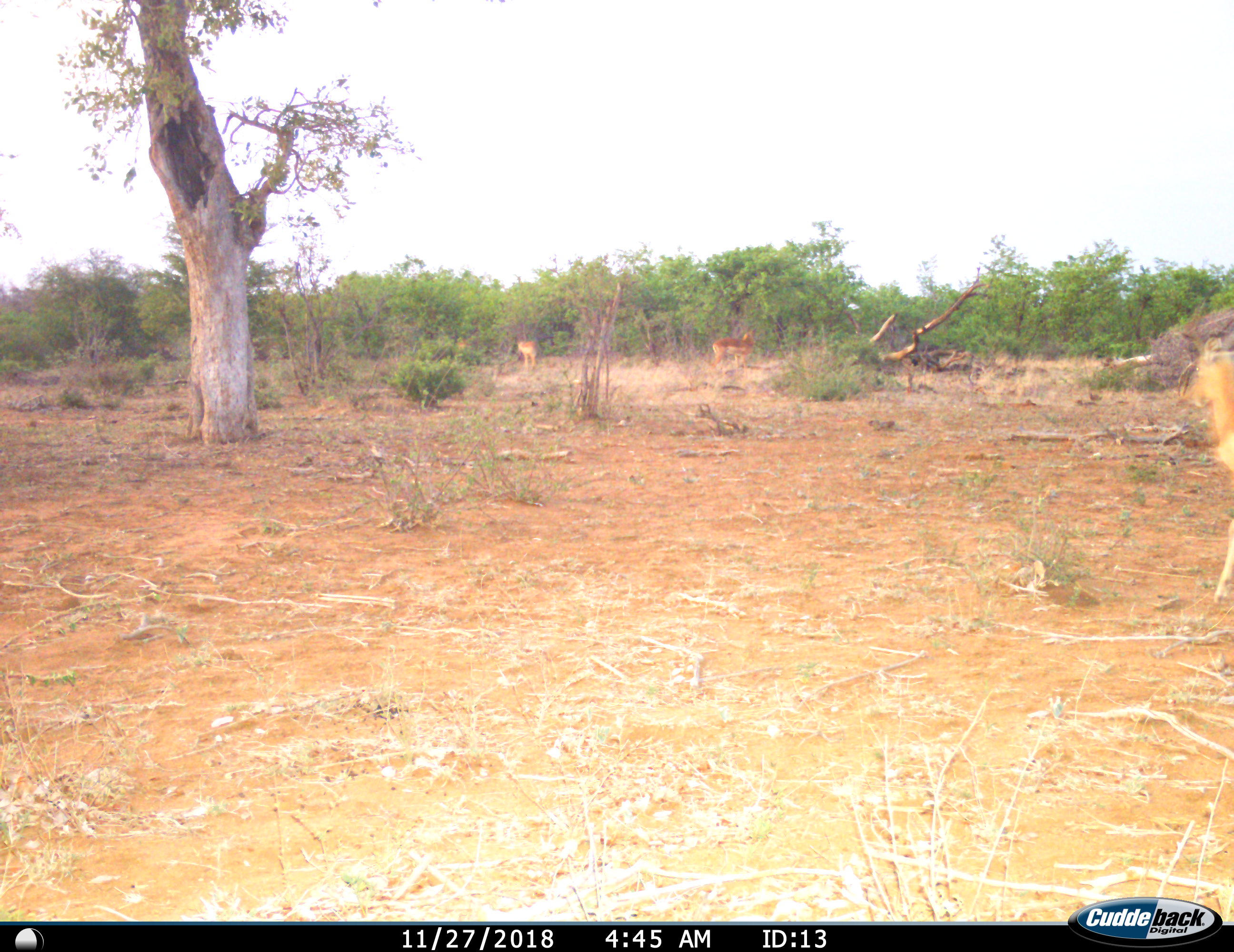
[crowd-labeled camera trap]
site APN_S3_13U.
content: unidentified animal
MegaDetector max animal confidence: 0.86